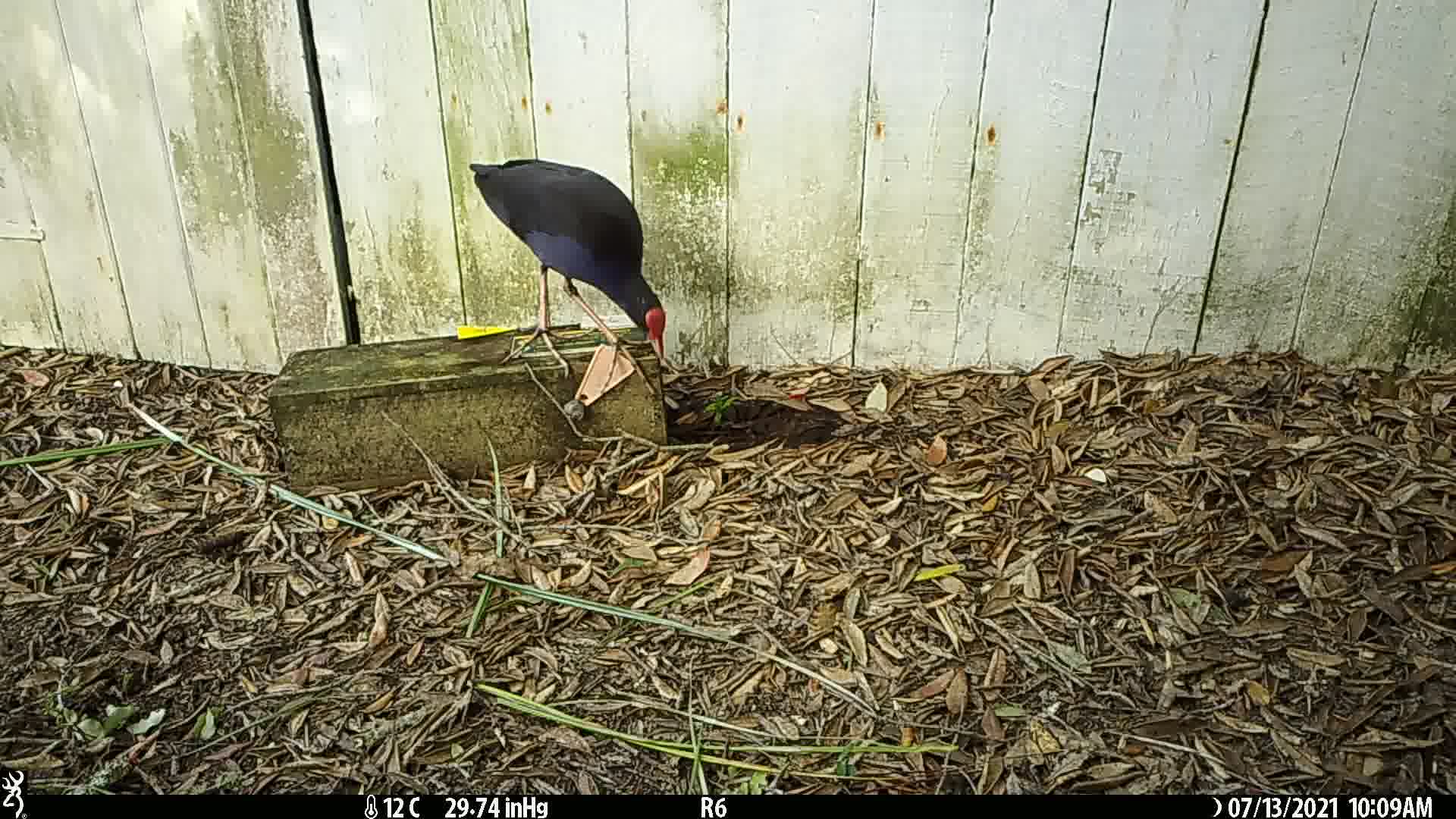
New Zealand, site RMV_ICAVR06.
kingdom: Animalia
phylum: Chordata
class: Aves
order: Gruiformes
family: Rallidae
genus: Porphyrio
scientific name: Porphyrio melanotus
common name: australasian swamphen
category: pukeko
Pukeko (australasian swamphen) (Porphyrio melanotus).